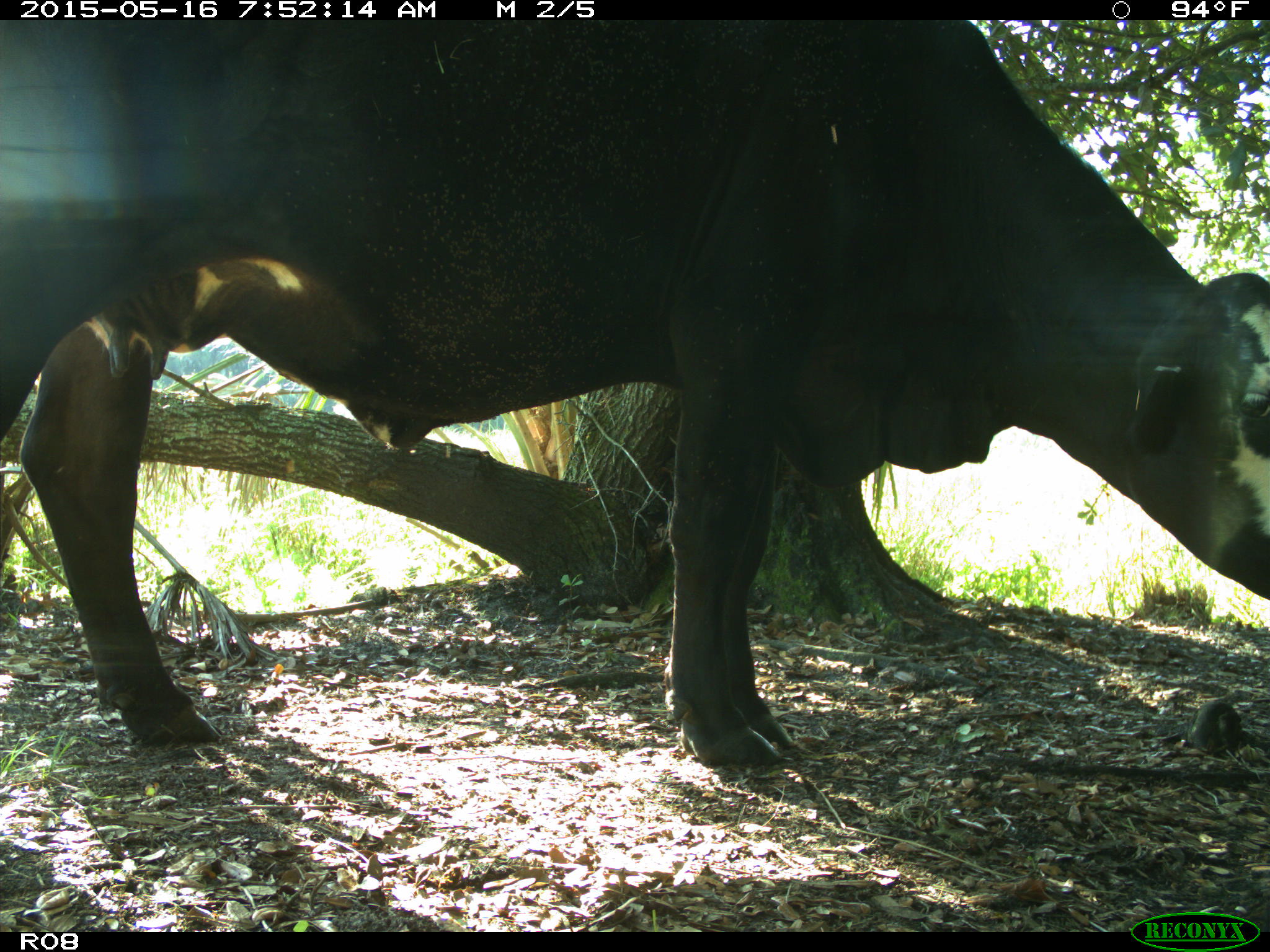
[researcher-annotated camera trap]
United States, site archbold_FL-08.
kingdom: Animalia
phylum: Chordata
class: Mammalia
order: Artiodactyla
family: Bovidae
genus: Bos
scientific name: Bos taurus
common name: domestic cow